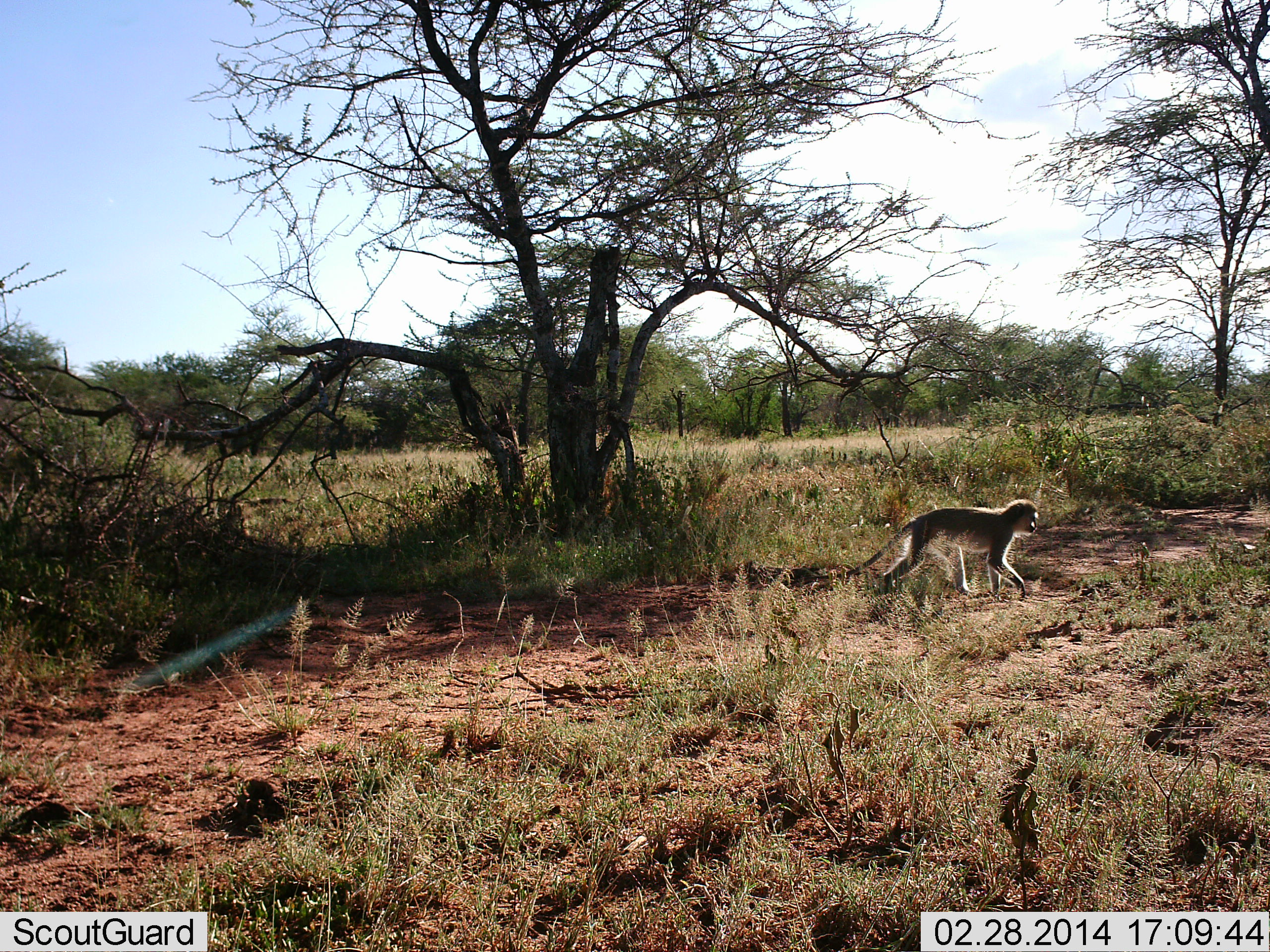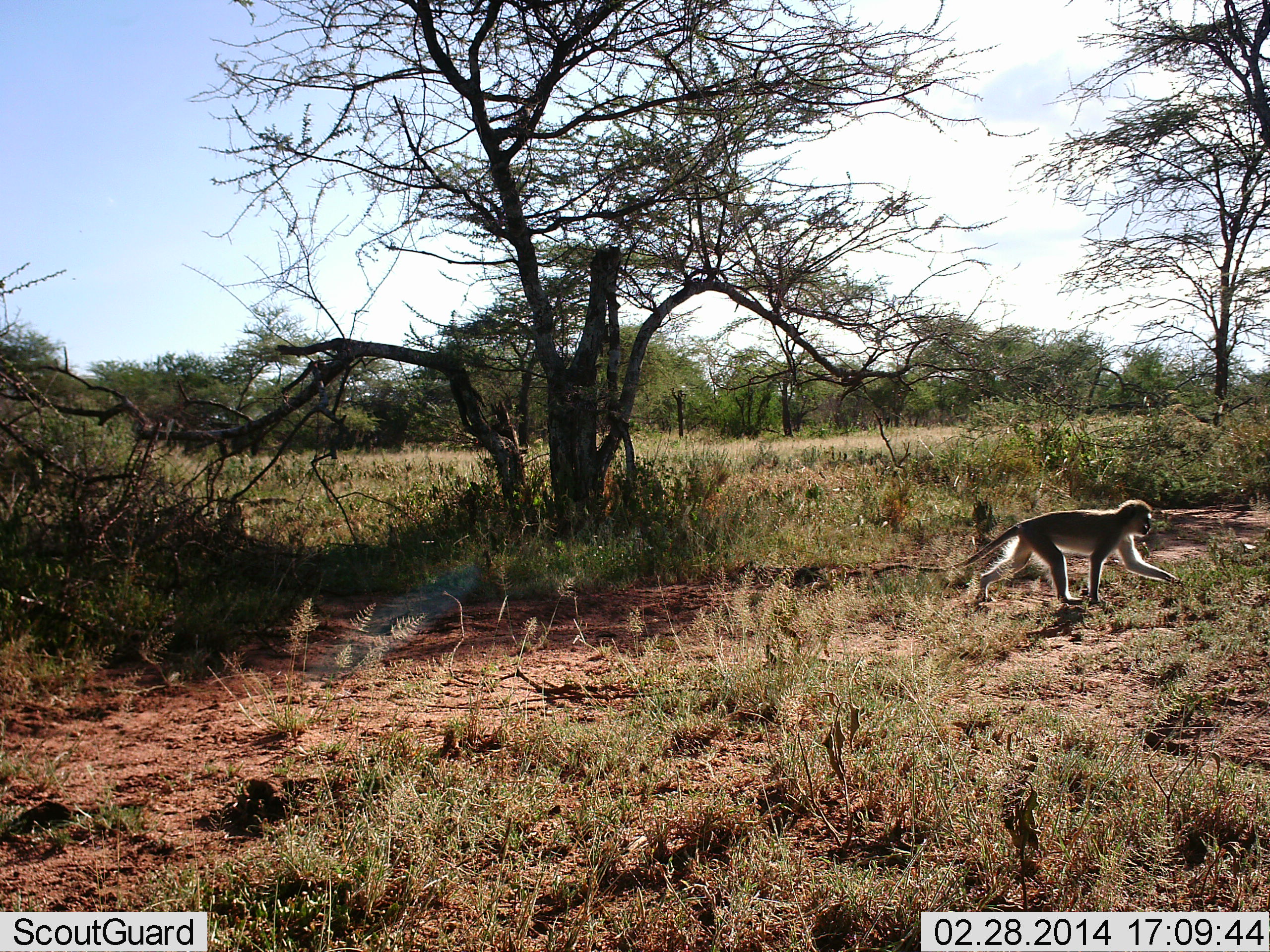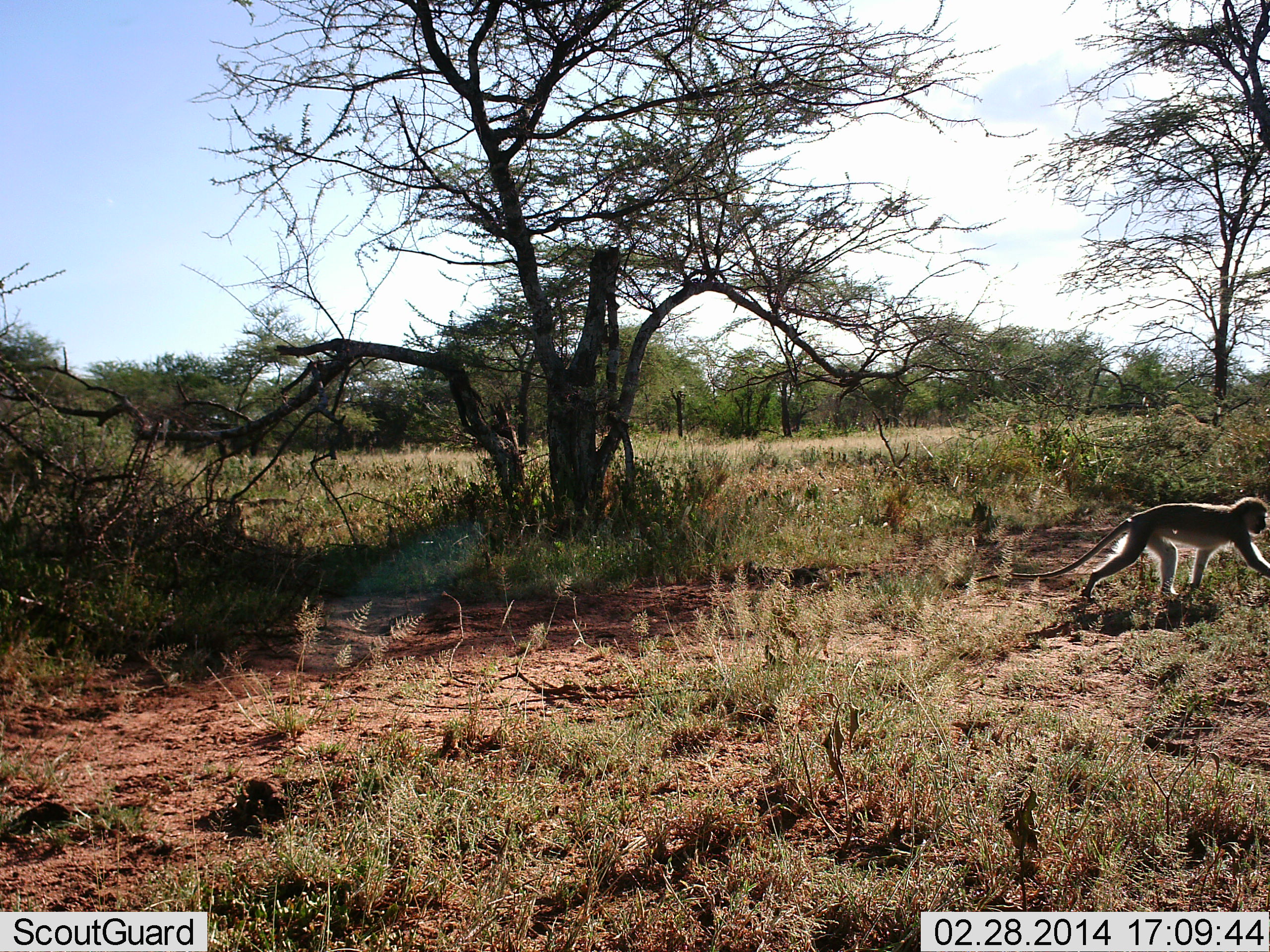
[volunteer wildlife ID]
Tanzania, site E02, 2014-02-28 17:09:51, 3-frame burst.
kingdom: Animalia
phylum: Chordata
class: Mammalia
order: Primates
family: Cercopithecidae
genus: Chlorocebus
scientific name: Chlorocebus pygerythrus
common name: vervet monkey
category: monkeyvervet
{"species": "monkeyvervet (vervet monkey) (Chlorocebus pygerythrus)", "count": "1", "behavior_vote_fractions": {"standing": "0%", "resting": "0%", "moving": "100%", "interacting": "0%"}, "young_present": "0%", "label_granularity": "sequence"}